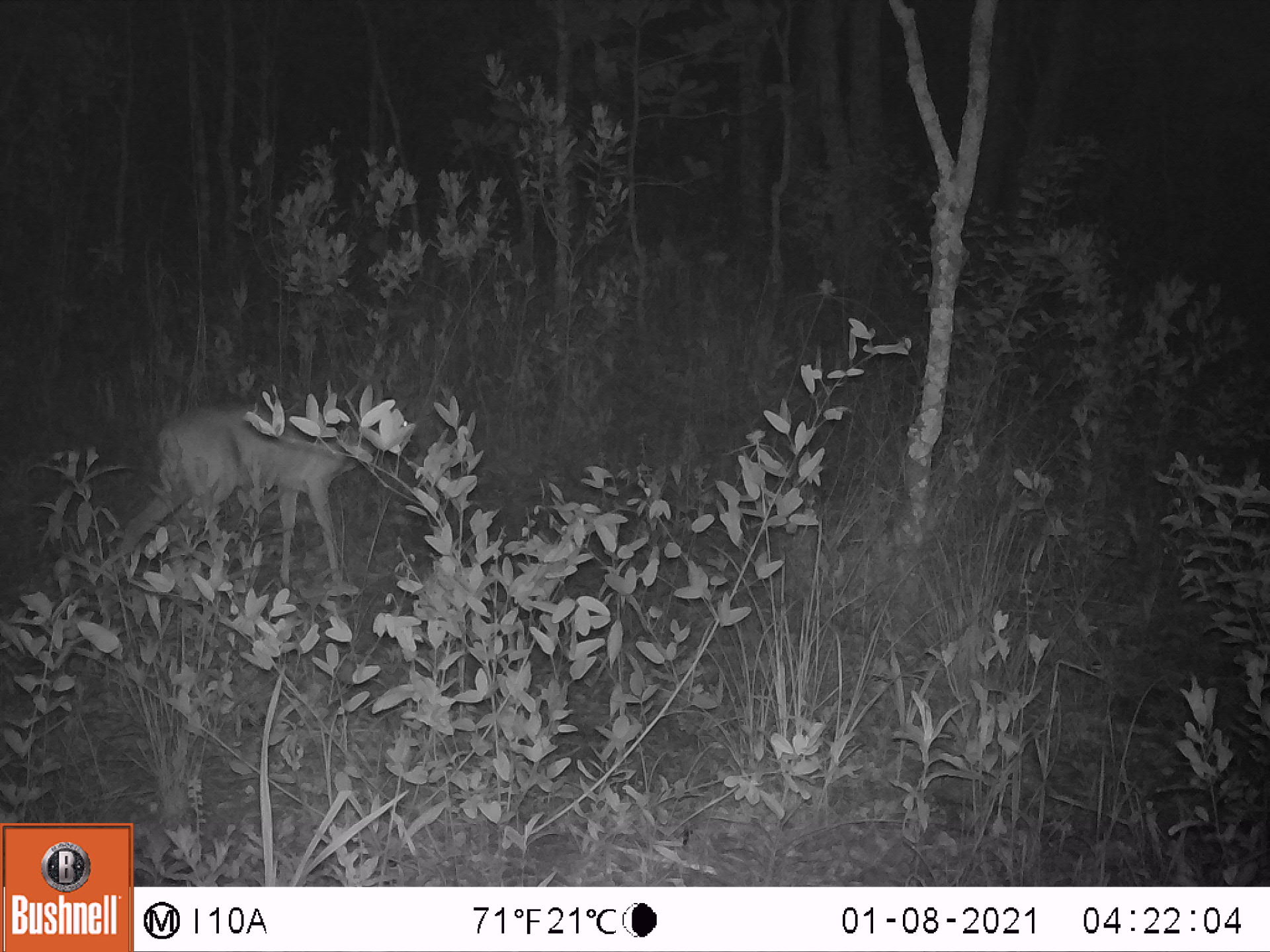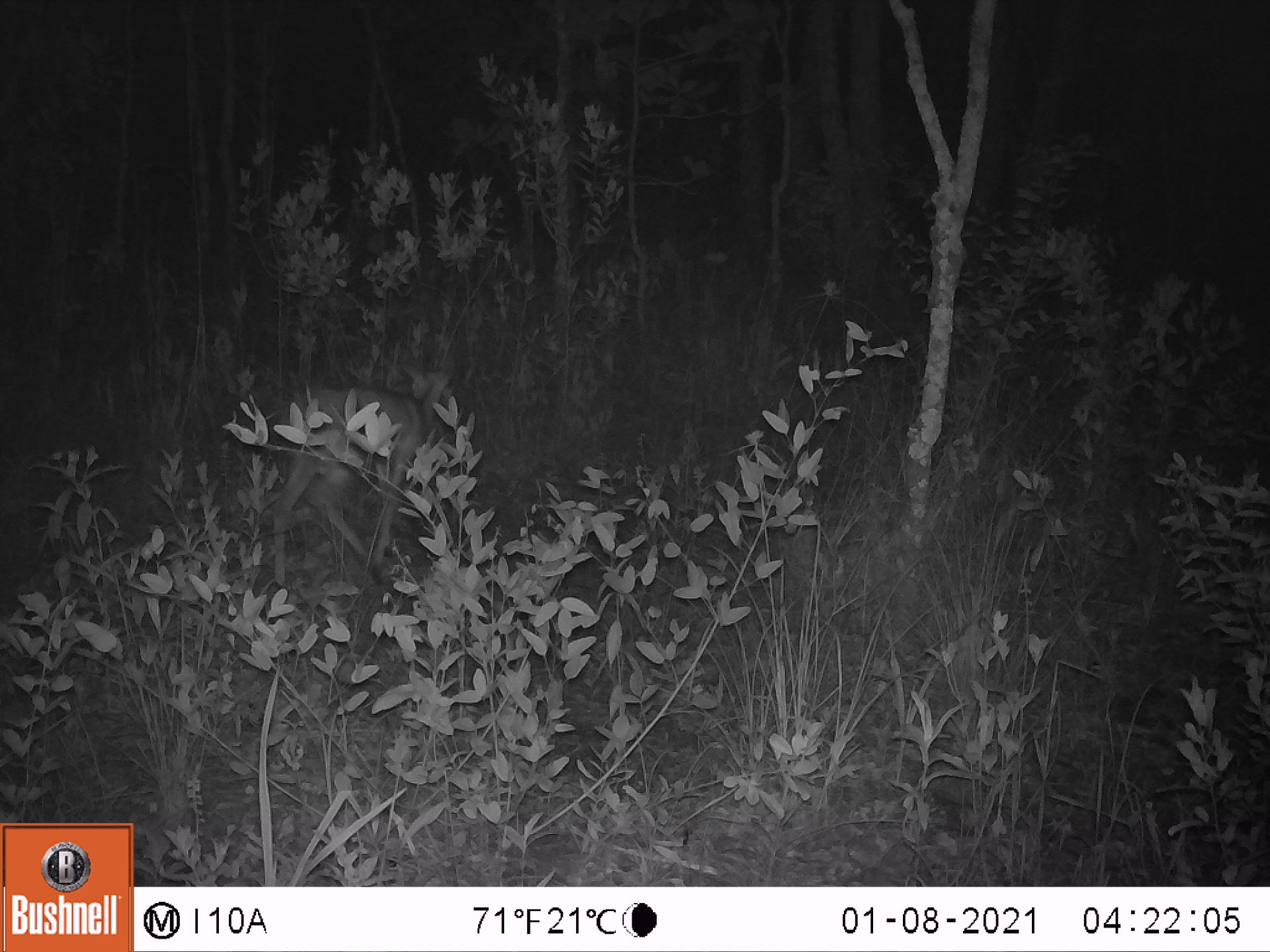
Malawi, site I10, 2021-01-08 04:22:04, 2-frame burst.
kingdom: Animalia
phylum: Chordata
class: Mammalia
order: Artiodactyla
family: Bovidae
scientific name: Antilopinae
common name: small antelope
Small antelope (Antilopinae), count 1.